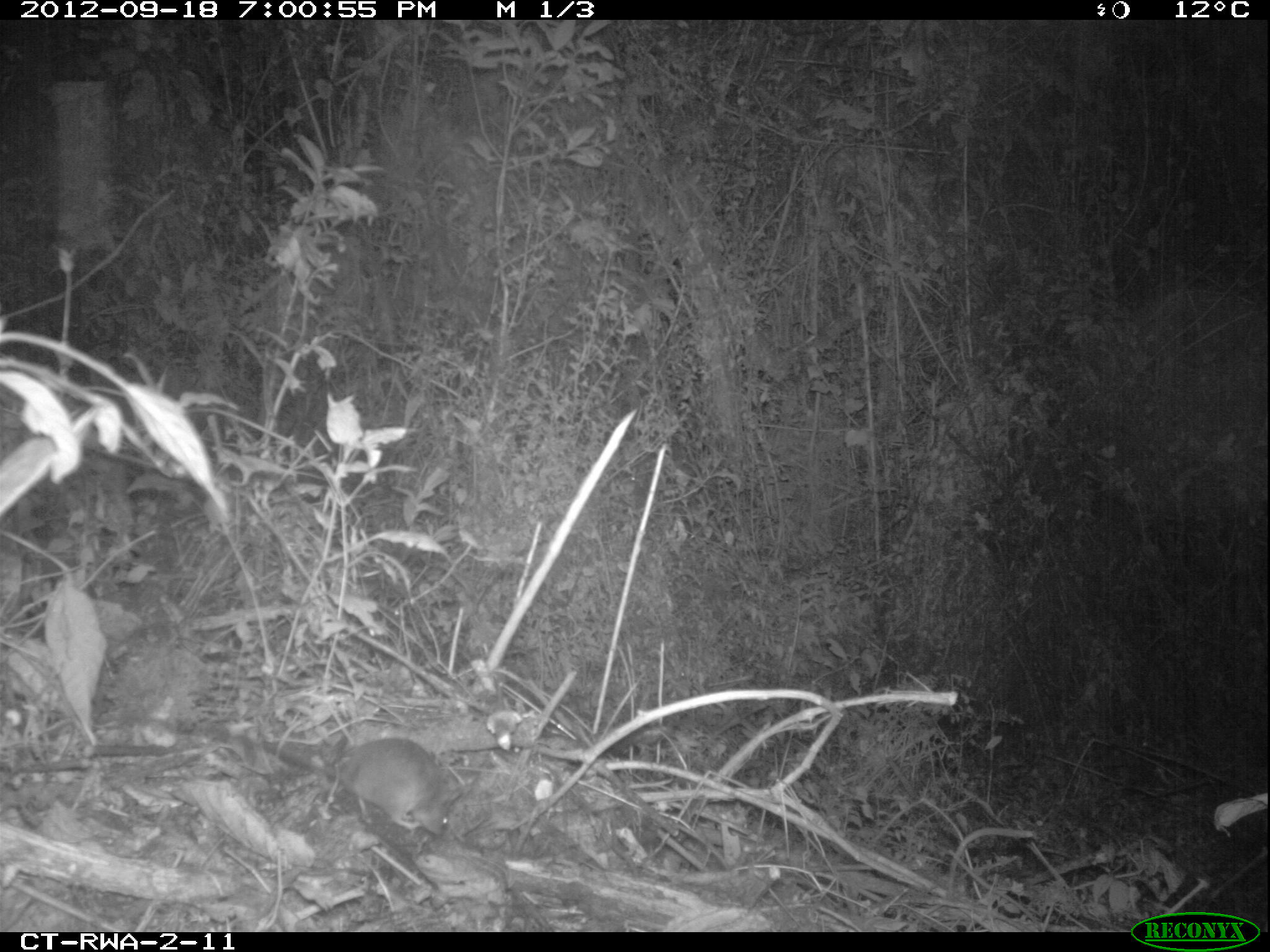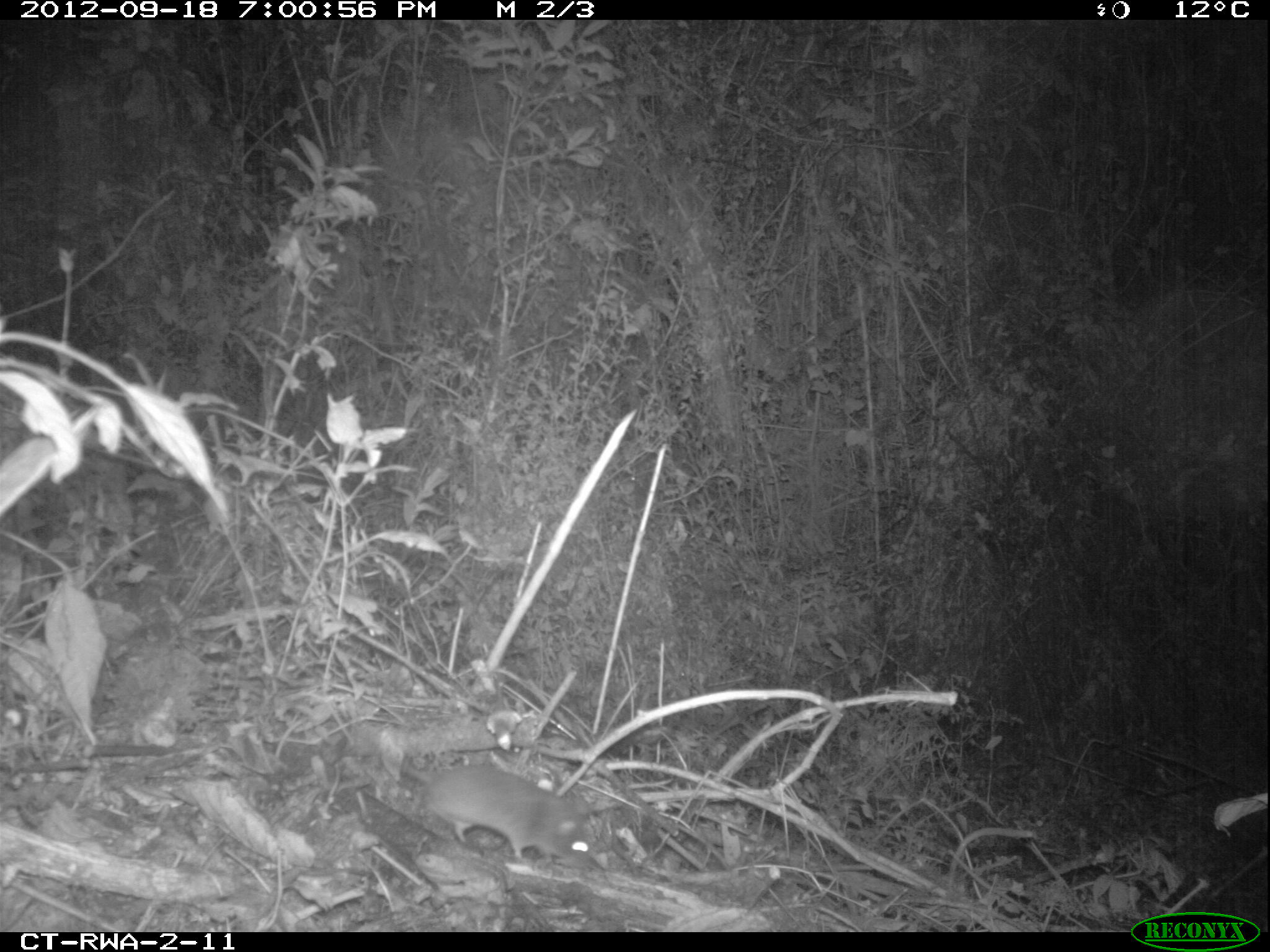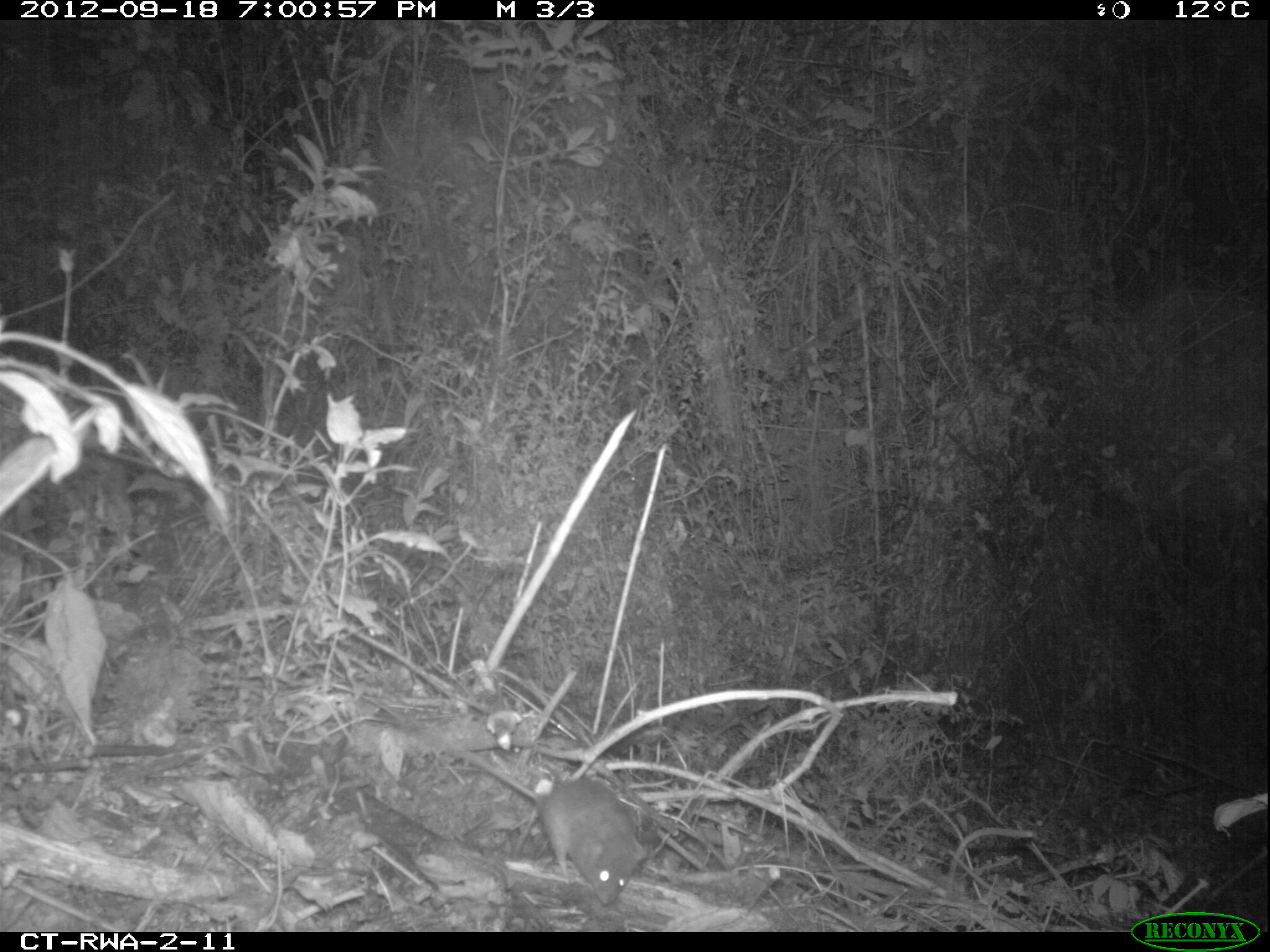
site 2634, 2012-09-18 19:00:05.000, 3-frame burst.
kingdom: Animalia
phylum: Chordata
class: Mammalia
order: Rodentia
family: Muridae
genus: Oenomys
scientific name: Oenomys hypoxanthus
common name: common rufous-nosed rat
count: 1